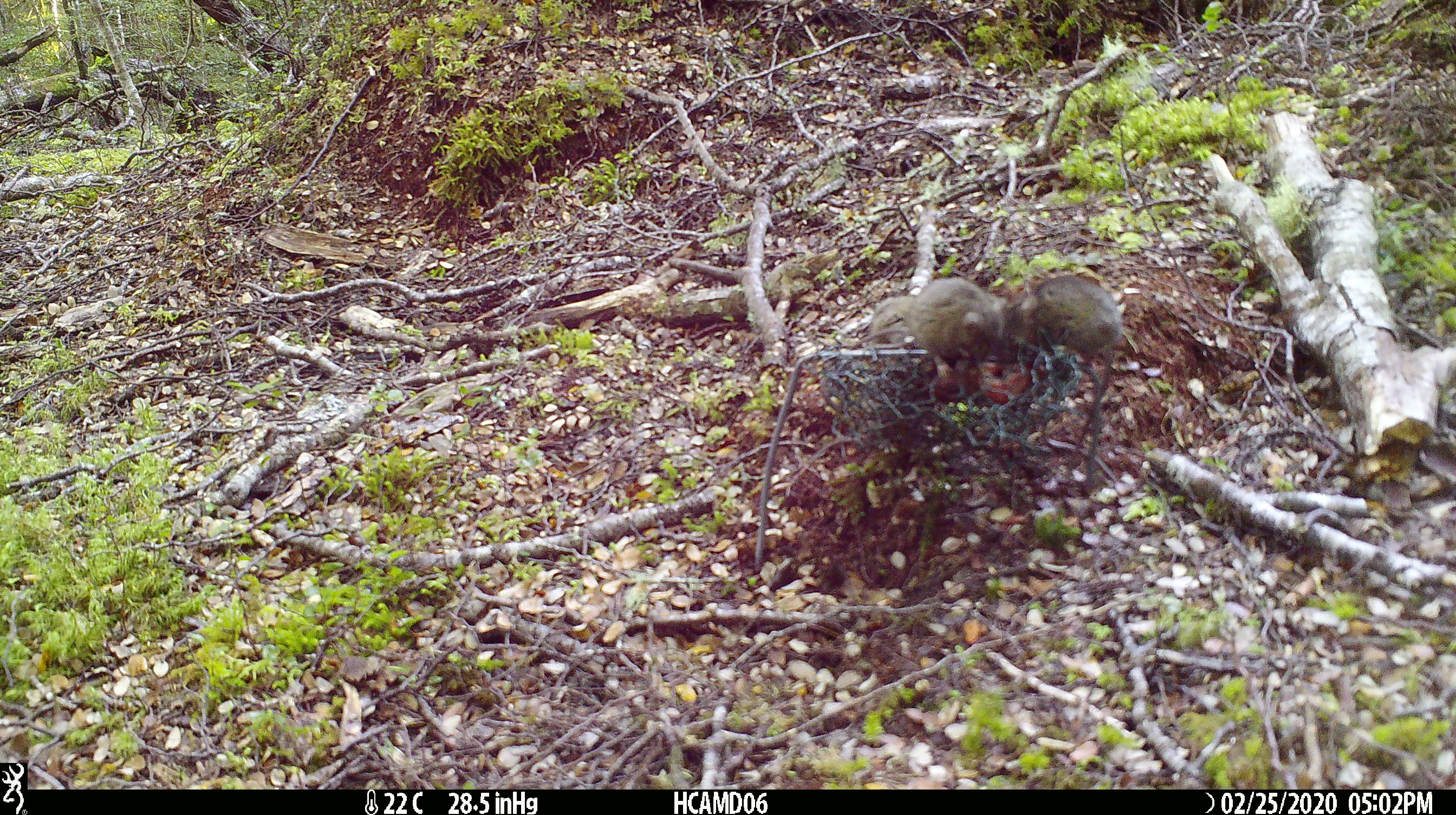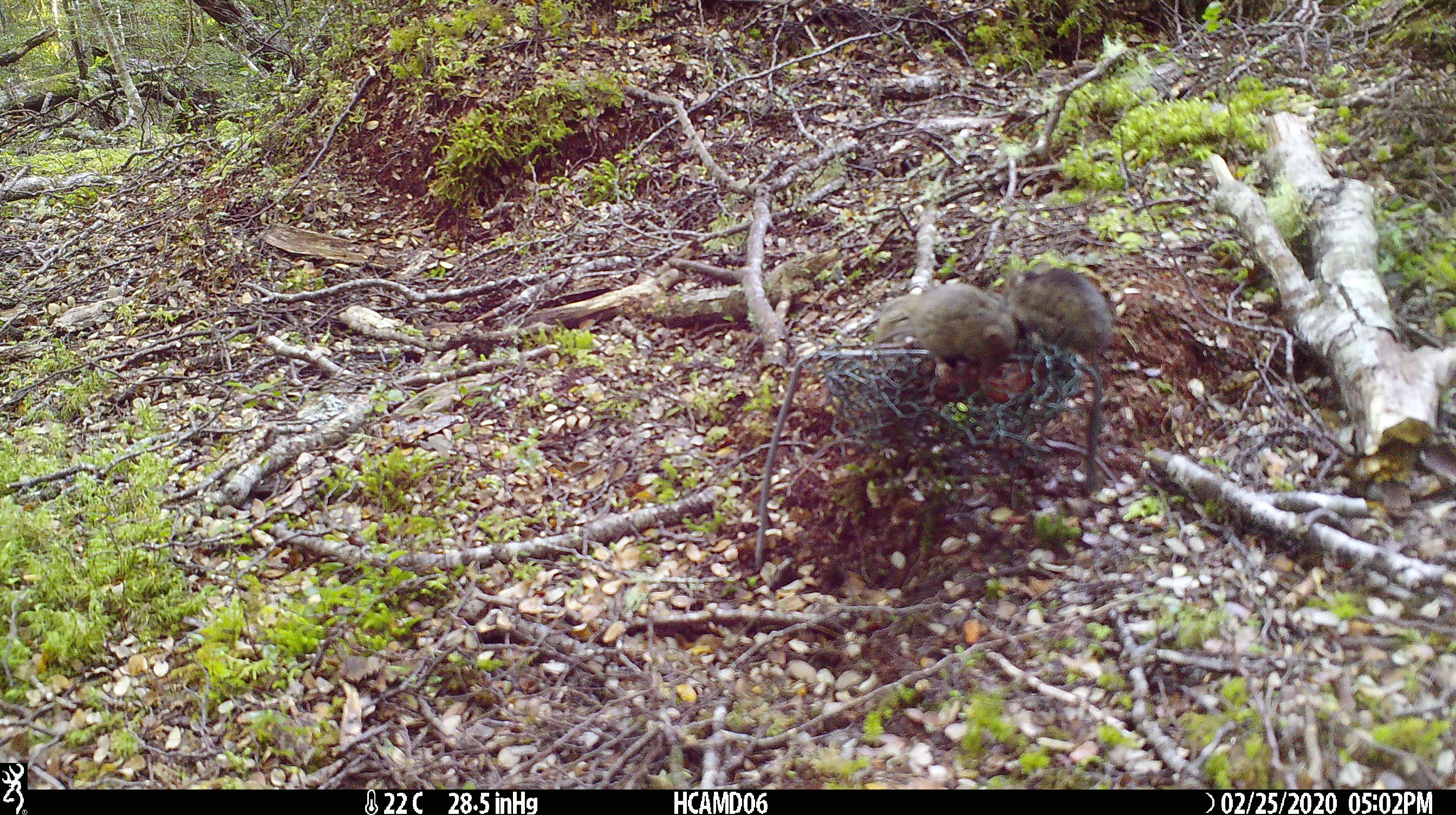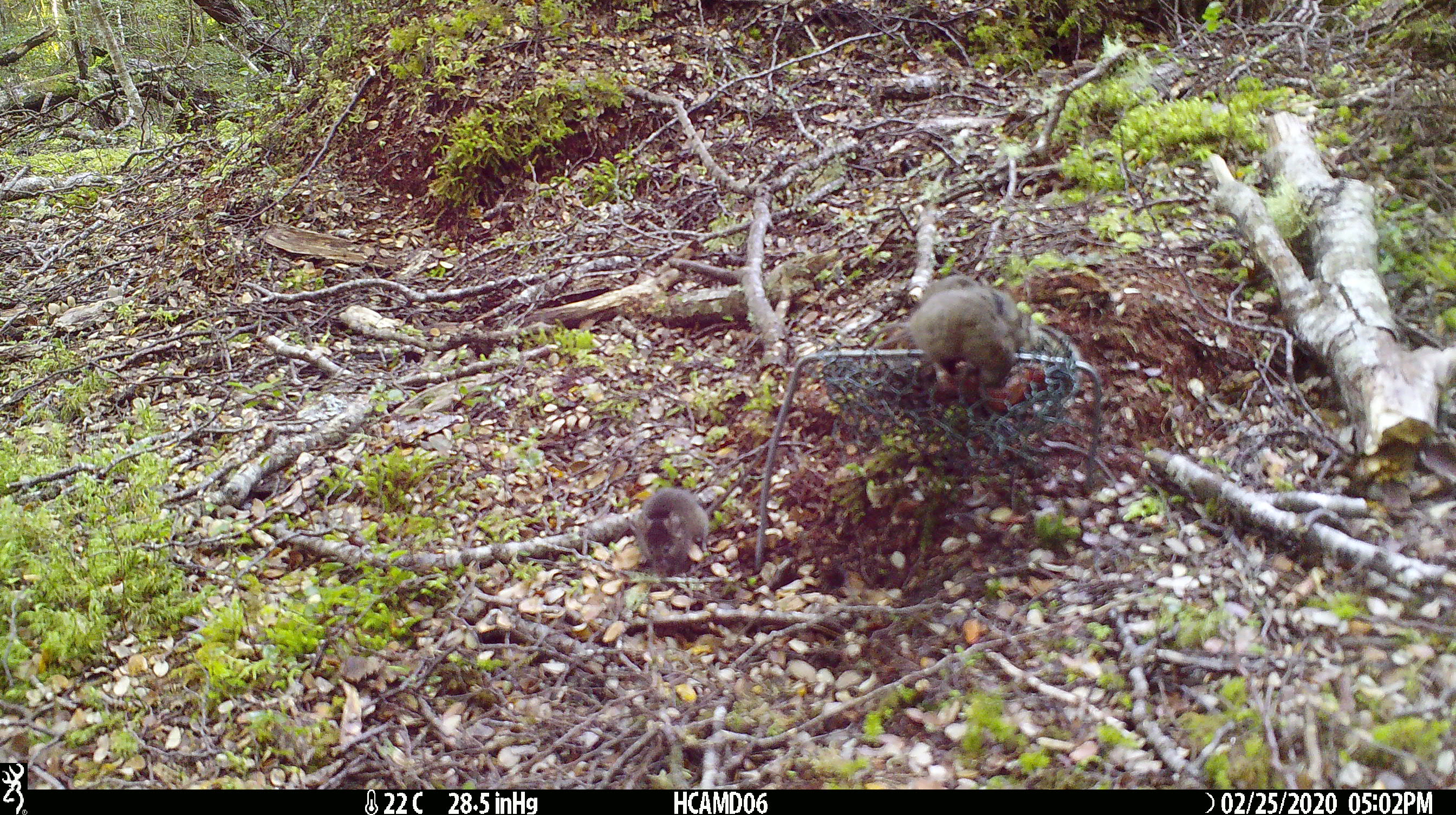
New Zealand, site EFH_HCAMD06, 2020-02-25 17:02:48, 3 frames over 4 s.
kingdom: Animalia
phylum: Chordata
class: Mammalia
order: Rodentia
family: Muridae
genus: Mus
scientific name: Mus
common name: mouse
Mouse (Mus).